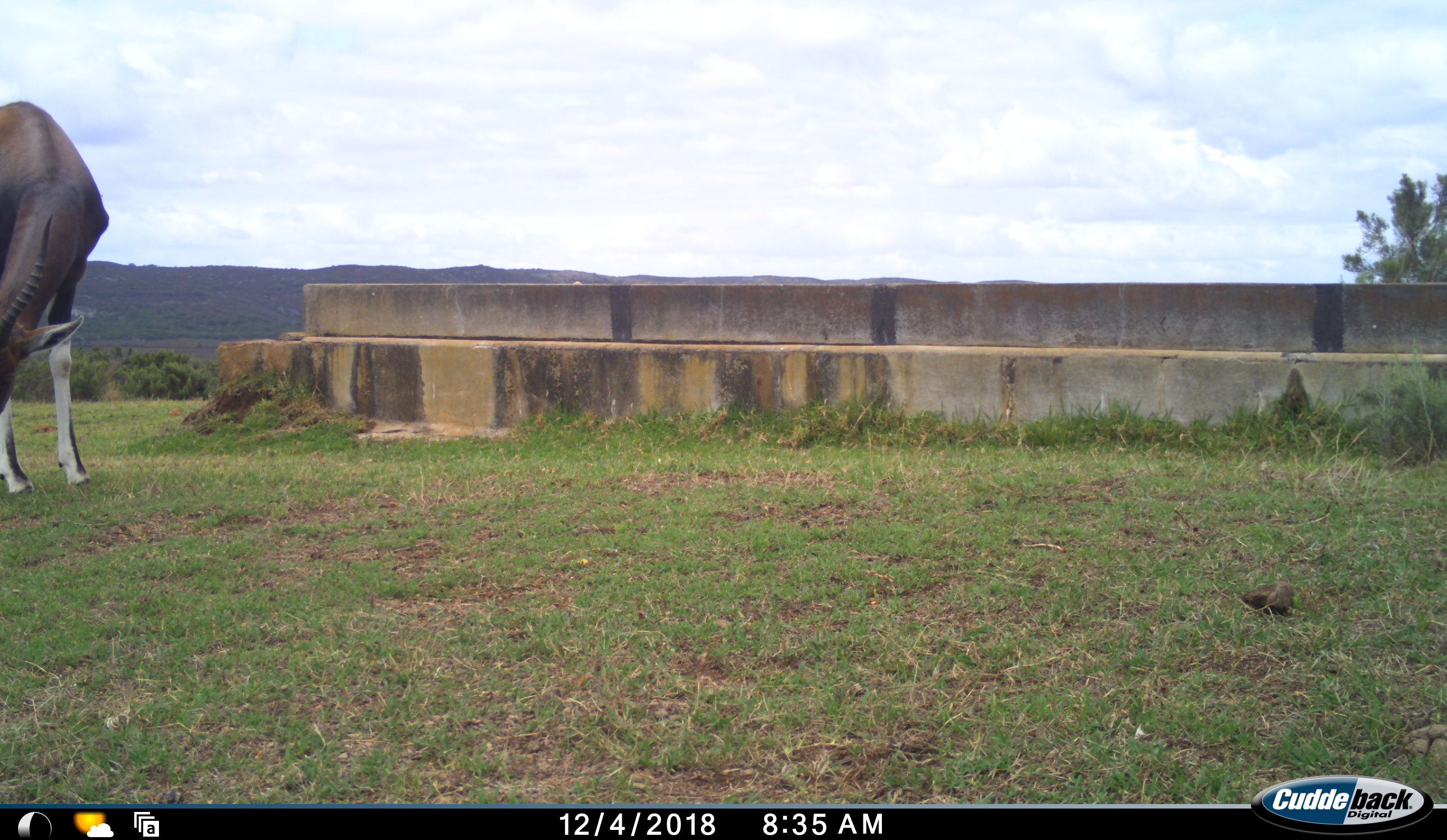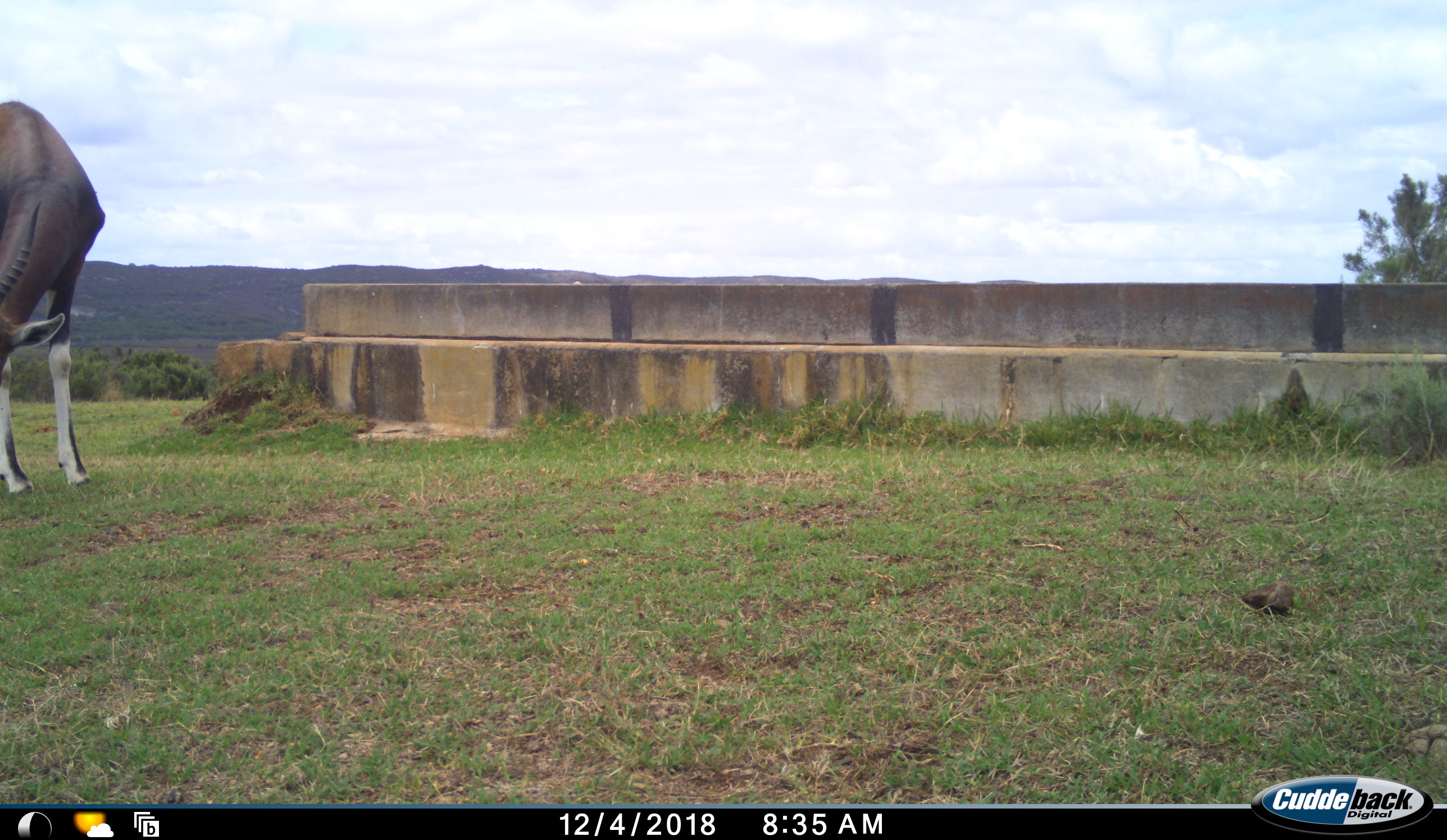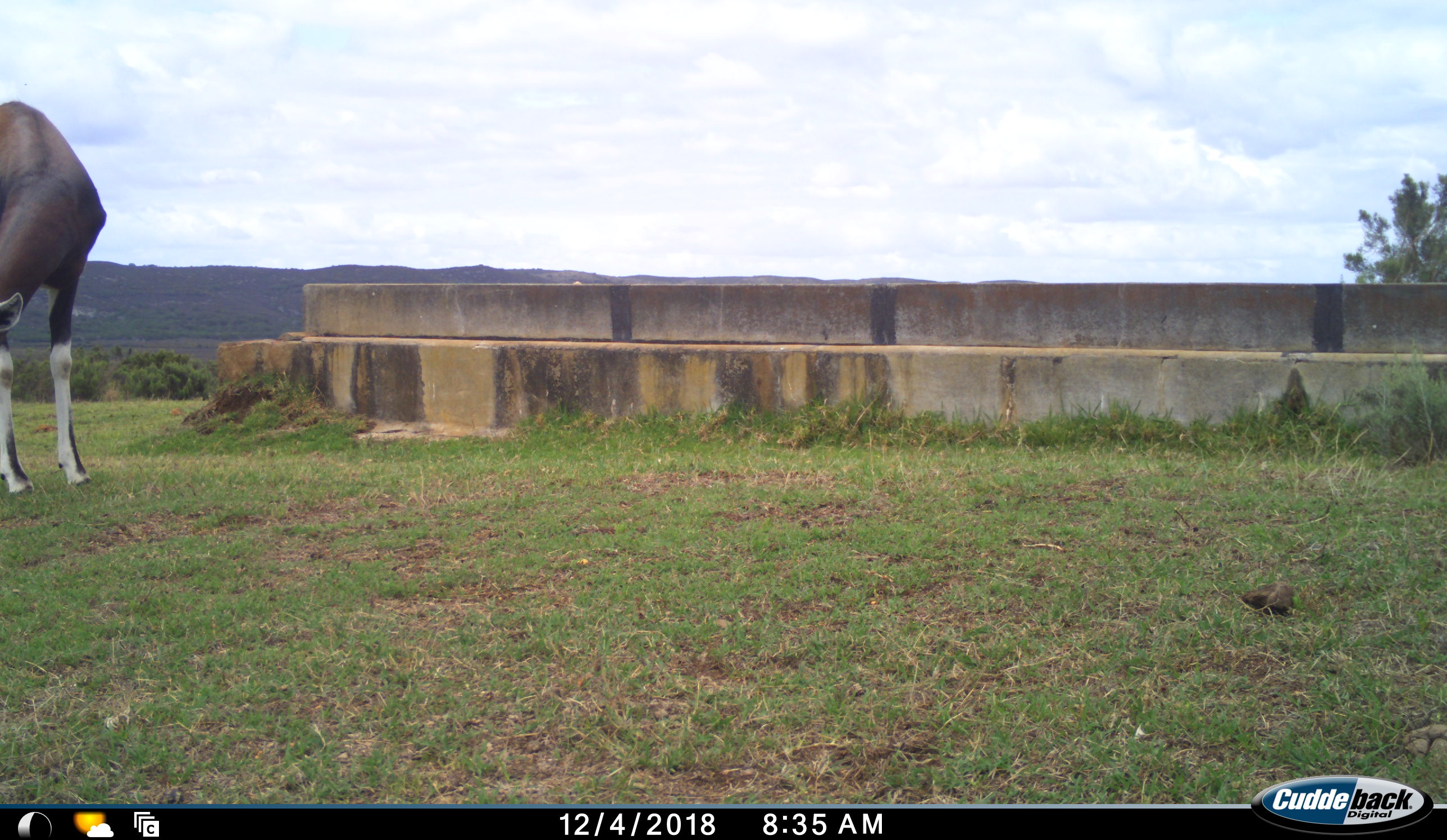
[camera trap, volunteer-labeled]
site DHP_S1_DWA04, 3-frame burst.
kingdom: Animalia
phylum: Chordata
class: Mammalia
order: Artiodactyla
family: Bovidae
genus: Damaliscus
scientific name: Damaliscus pygargus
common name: bontebok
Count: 1.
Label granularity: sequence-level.